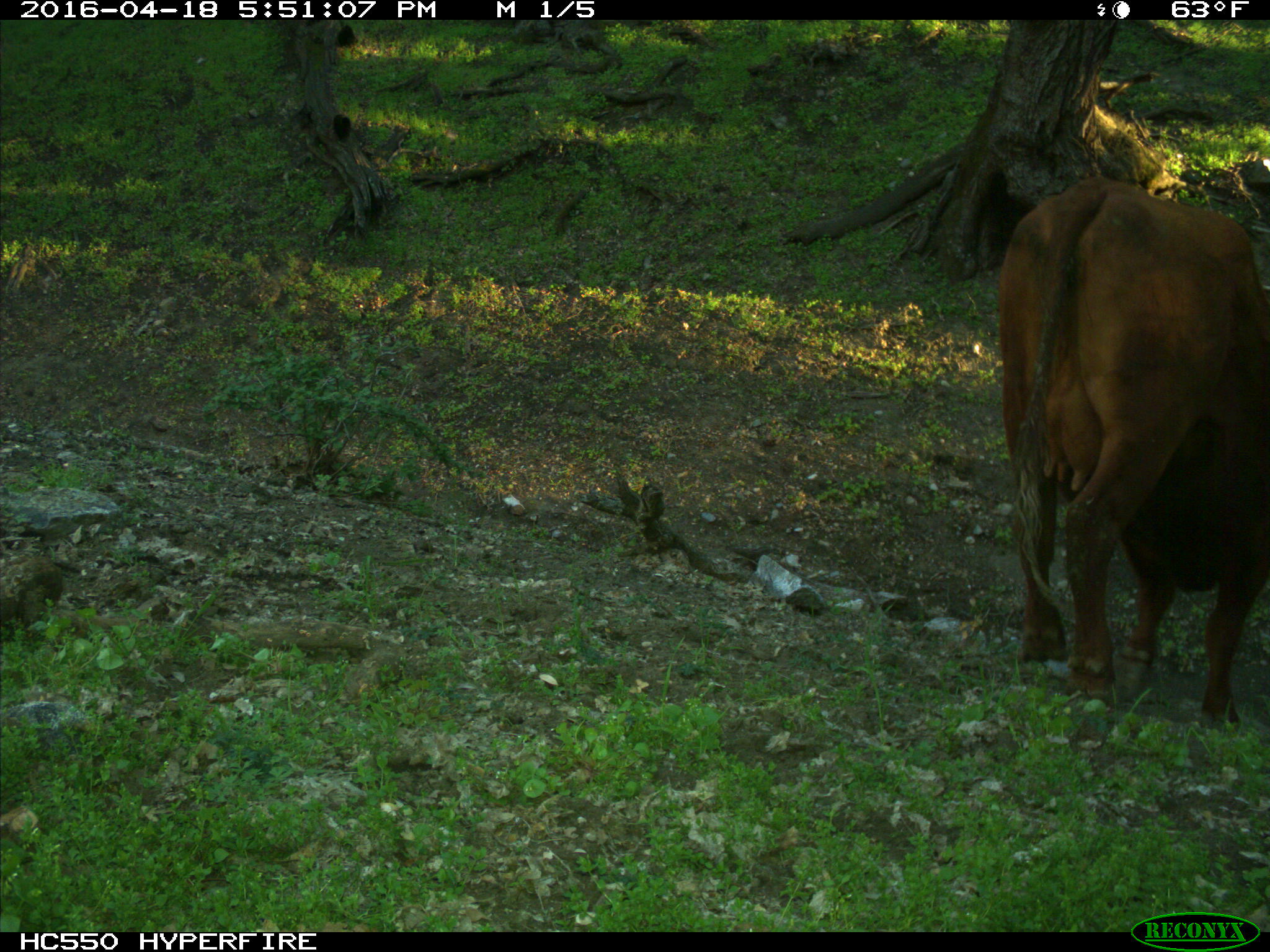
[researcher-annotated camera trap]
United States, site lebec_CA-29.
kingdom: Animalia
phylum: Chordata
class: Mammalia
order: Artiodactyla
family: Bovidae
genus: Bos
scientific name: Bos taurus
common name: domestic cow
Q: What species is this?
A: Bos taurus (domestic cow).